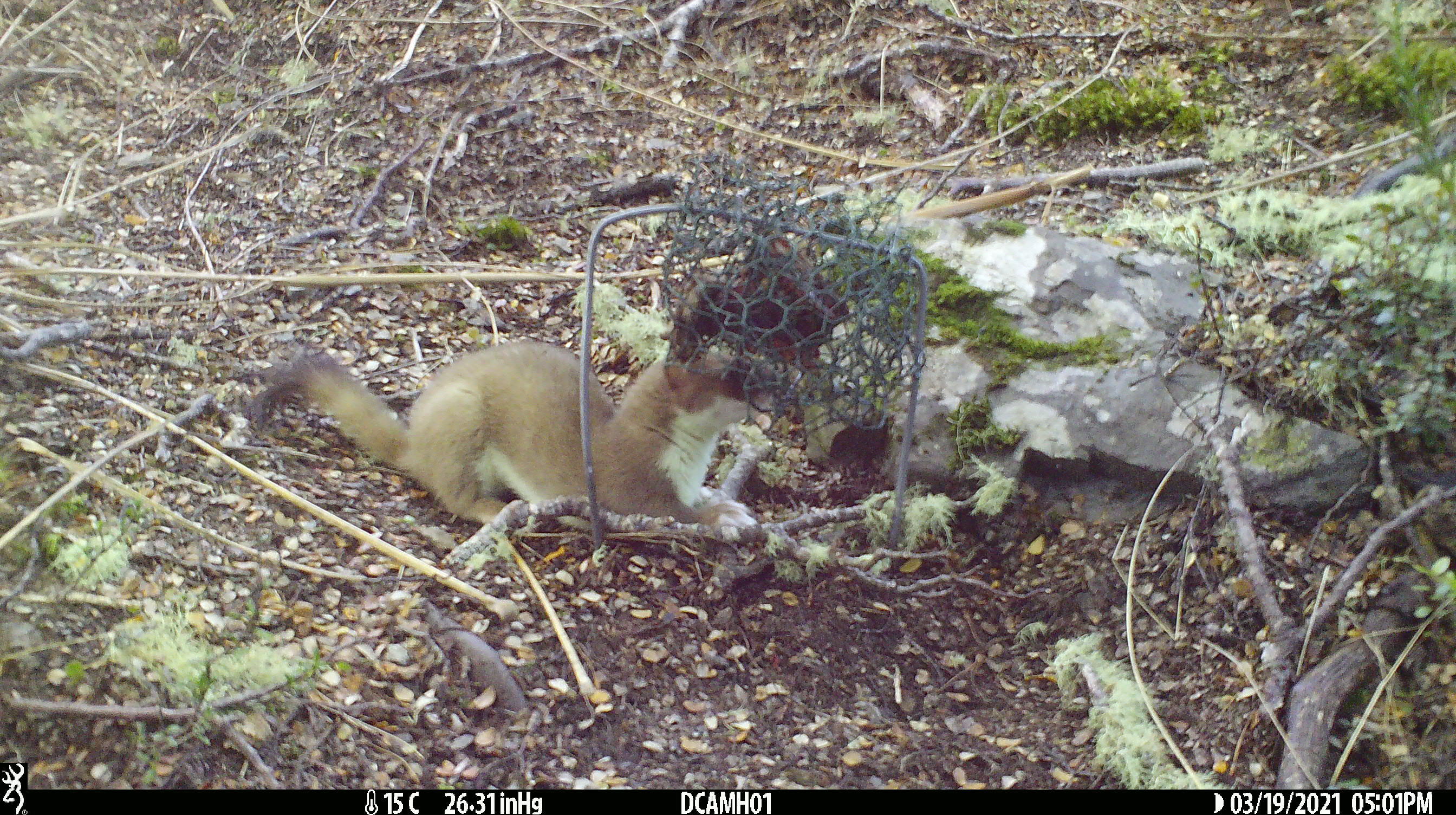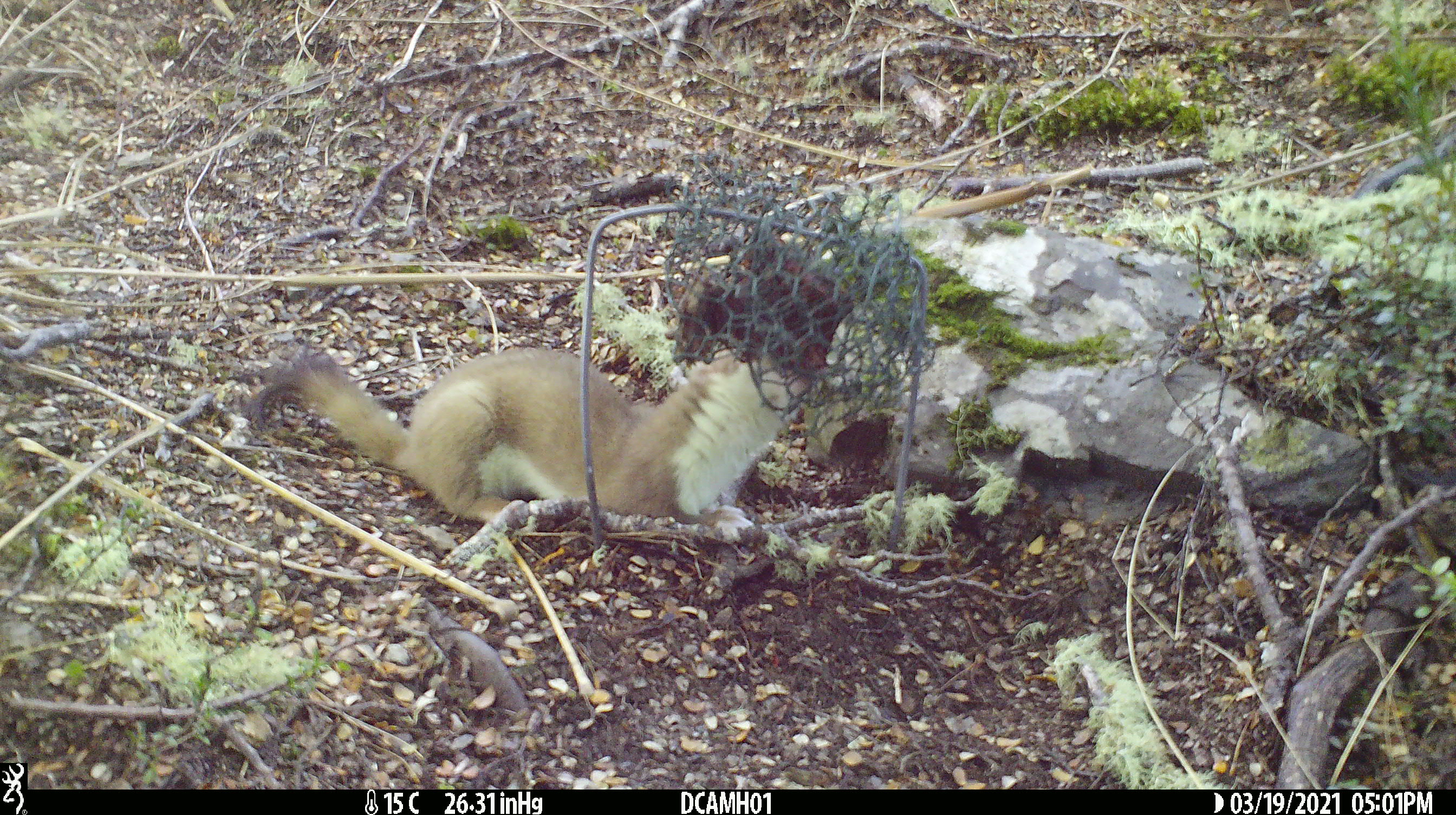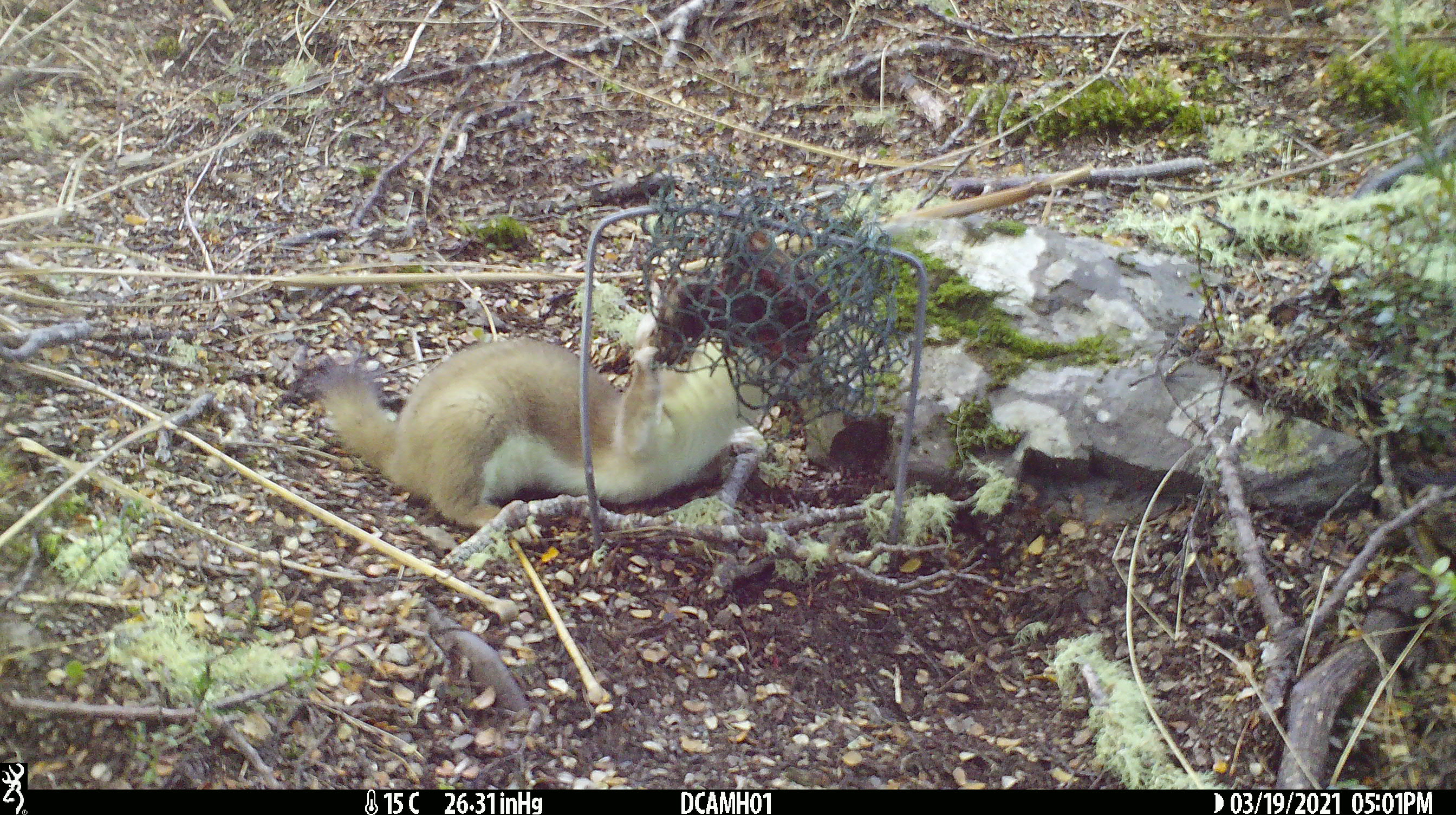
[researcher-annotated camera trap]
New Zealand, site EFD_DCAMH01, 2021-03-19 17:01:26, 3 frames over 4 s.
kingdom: Animalia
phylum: Chordata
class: Mammalia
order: Carnivora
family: Mustelidae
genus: Mustela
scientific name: Mustela erminea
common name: stoat